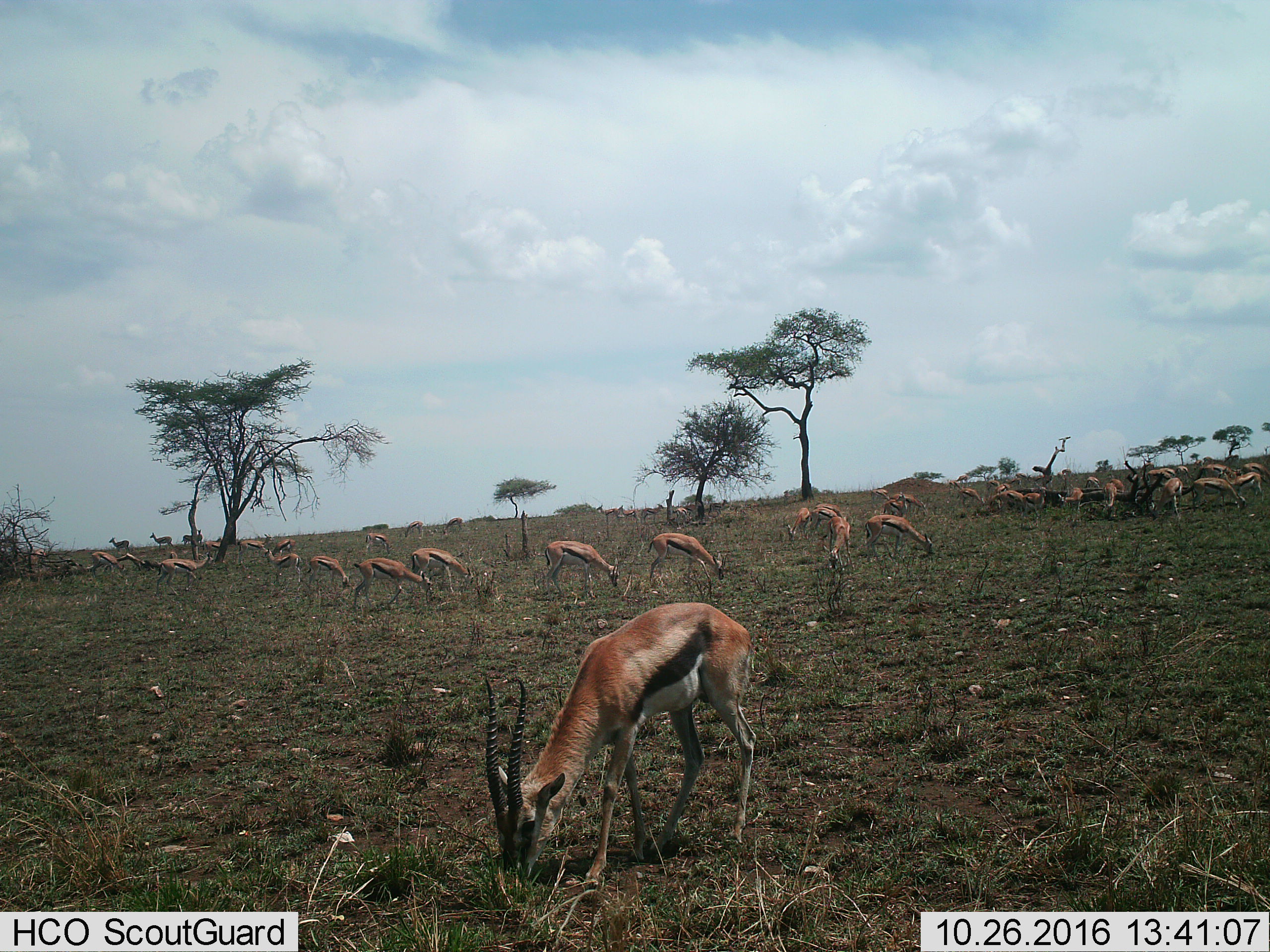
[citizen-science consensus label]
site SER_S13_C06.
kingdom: Animalia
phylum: Chordata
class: Mammalia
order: Artiodactyla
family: Bovidae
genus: Eudorcas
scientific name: Eudorcas thomsonii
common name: thomson's gazelle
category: gazellethomsons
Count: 11-50.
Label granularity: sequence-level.